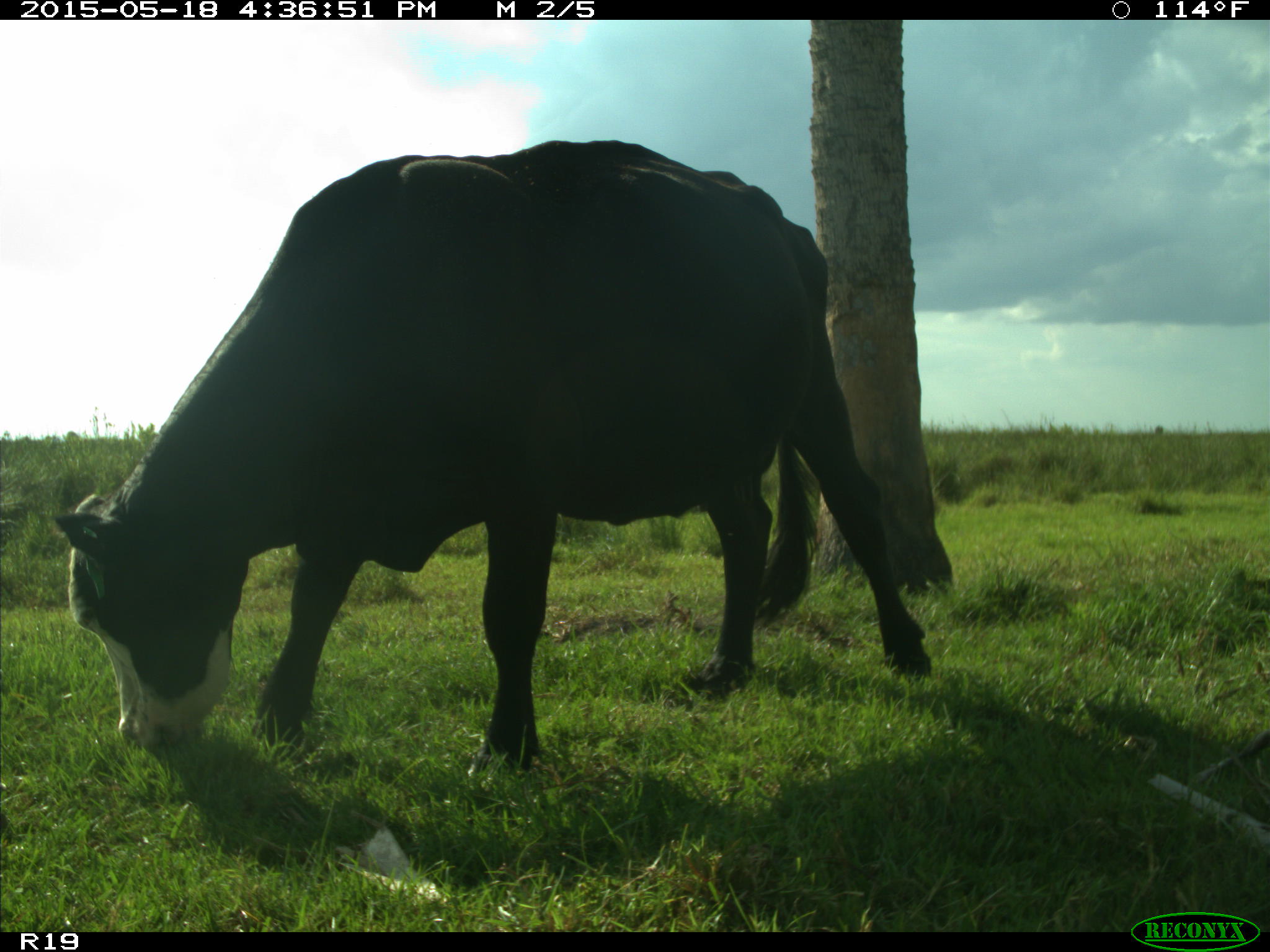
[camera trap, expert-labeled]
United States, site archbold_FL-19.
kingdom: Animalia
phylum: Chordata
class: Mammalia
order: Artiodactyla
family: Bovidae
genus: Bos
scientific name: Bos taurus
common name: domestic cow